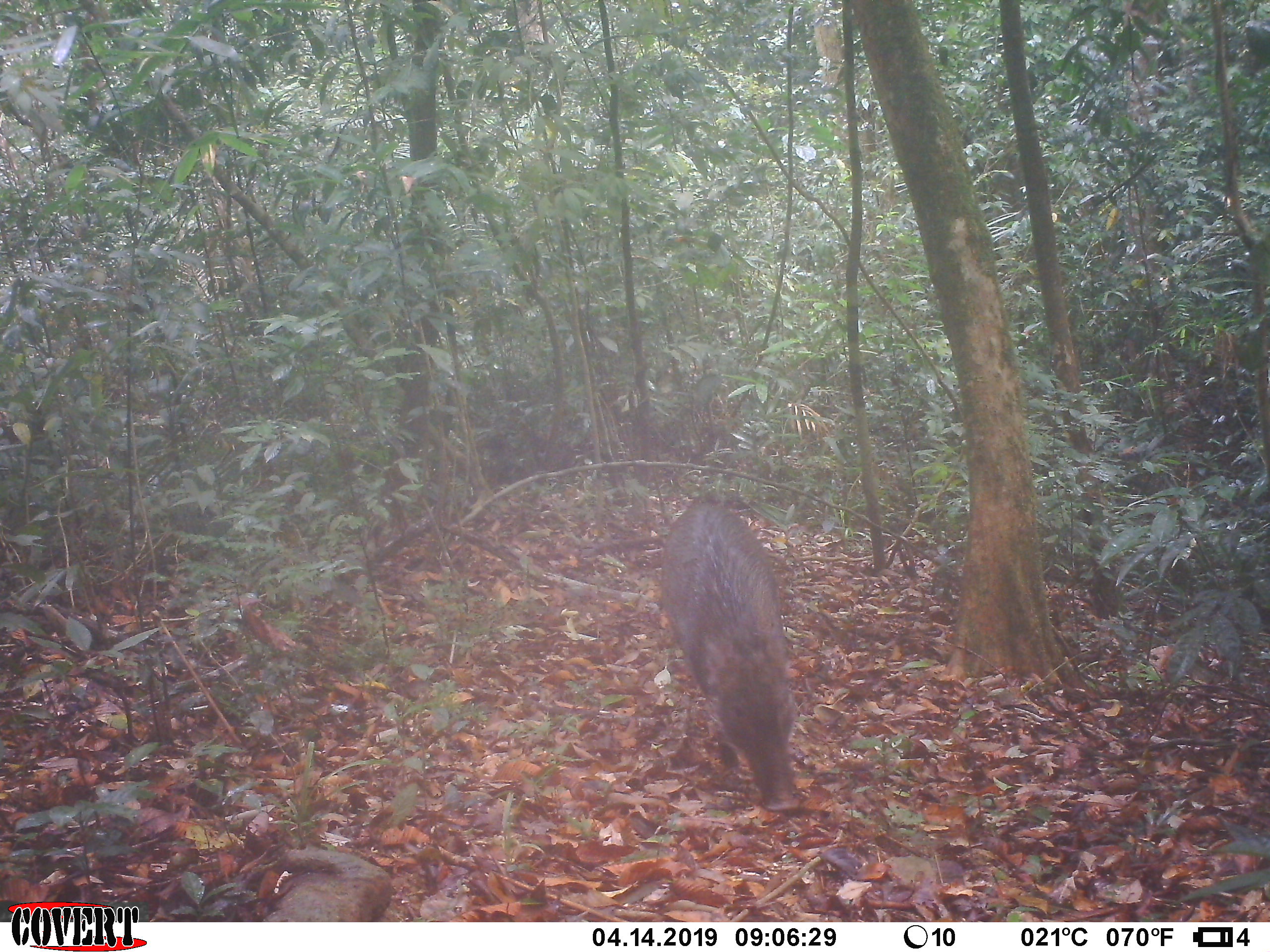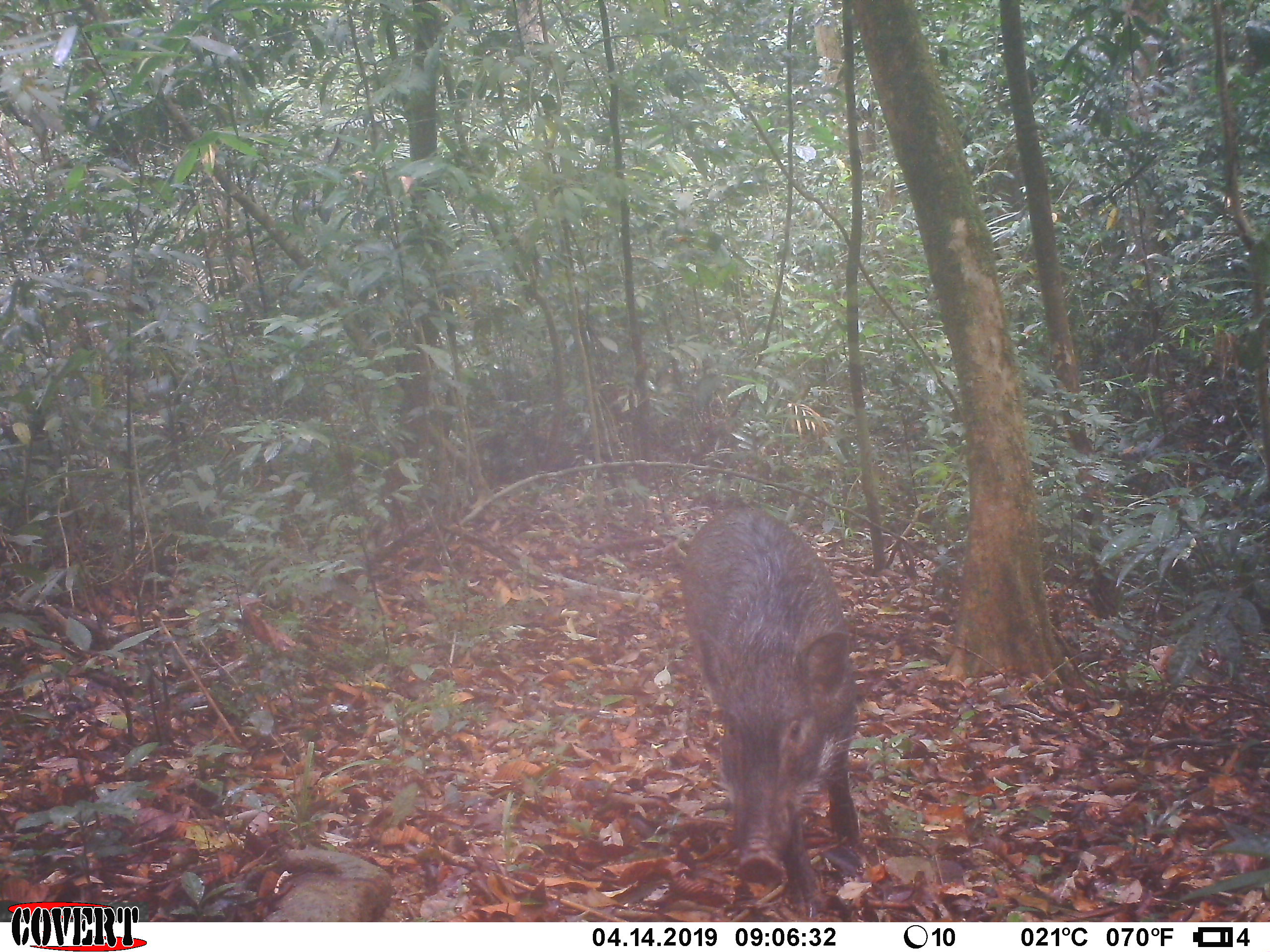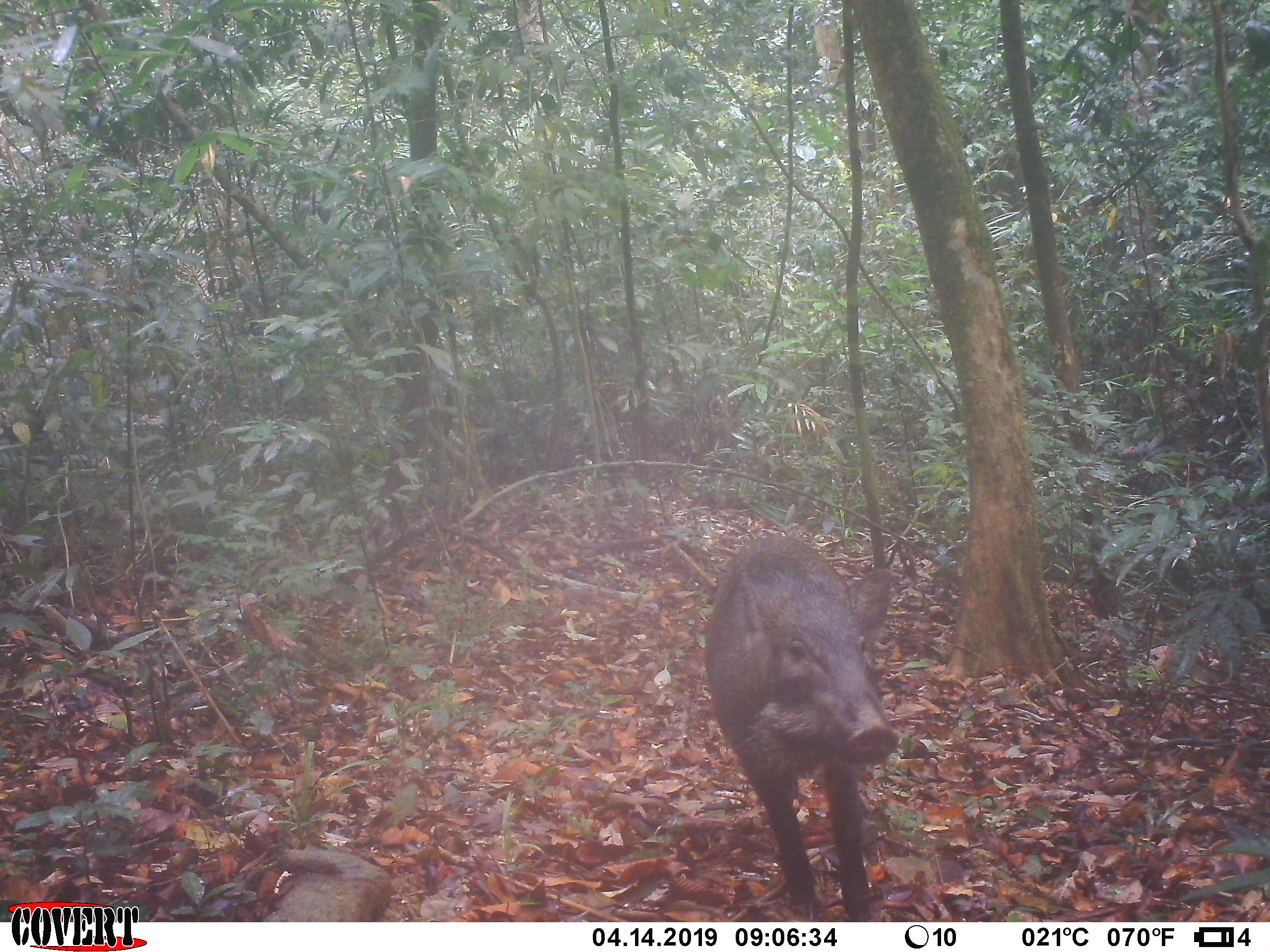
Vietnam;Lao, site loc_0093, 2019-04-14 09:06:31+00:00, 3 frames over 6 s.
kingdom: Animalia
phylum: Chordata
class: Mammalia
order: Artiodactyla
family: Suidae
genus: Sus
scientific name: Sus scrofa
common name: eurasian wild pig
Eurasian wild pig (Sus scrofa). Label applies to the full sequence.